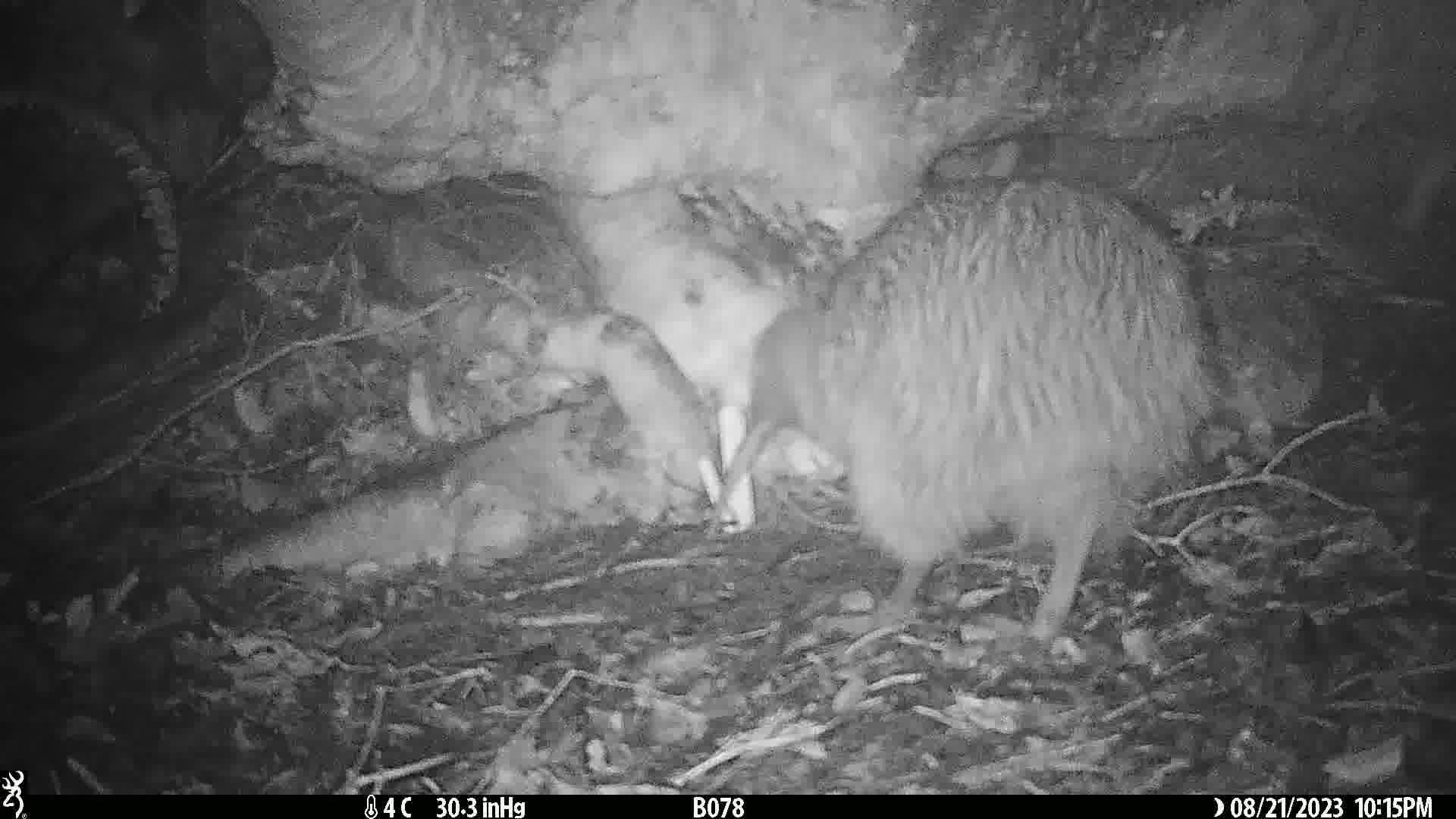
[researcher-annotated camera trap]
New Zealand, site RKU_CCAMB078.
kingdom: Animalia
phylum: Chordata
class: Aves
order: Apterygiformes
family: Apterygidae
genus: Apteryx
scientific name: Apteryx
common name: kiwi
Kiwi (Apteryx).